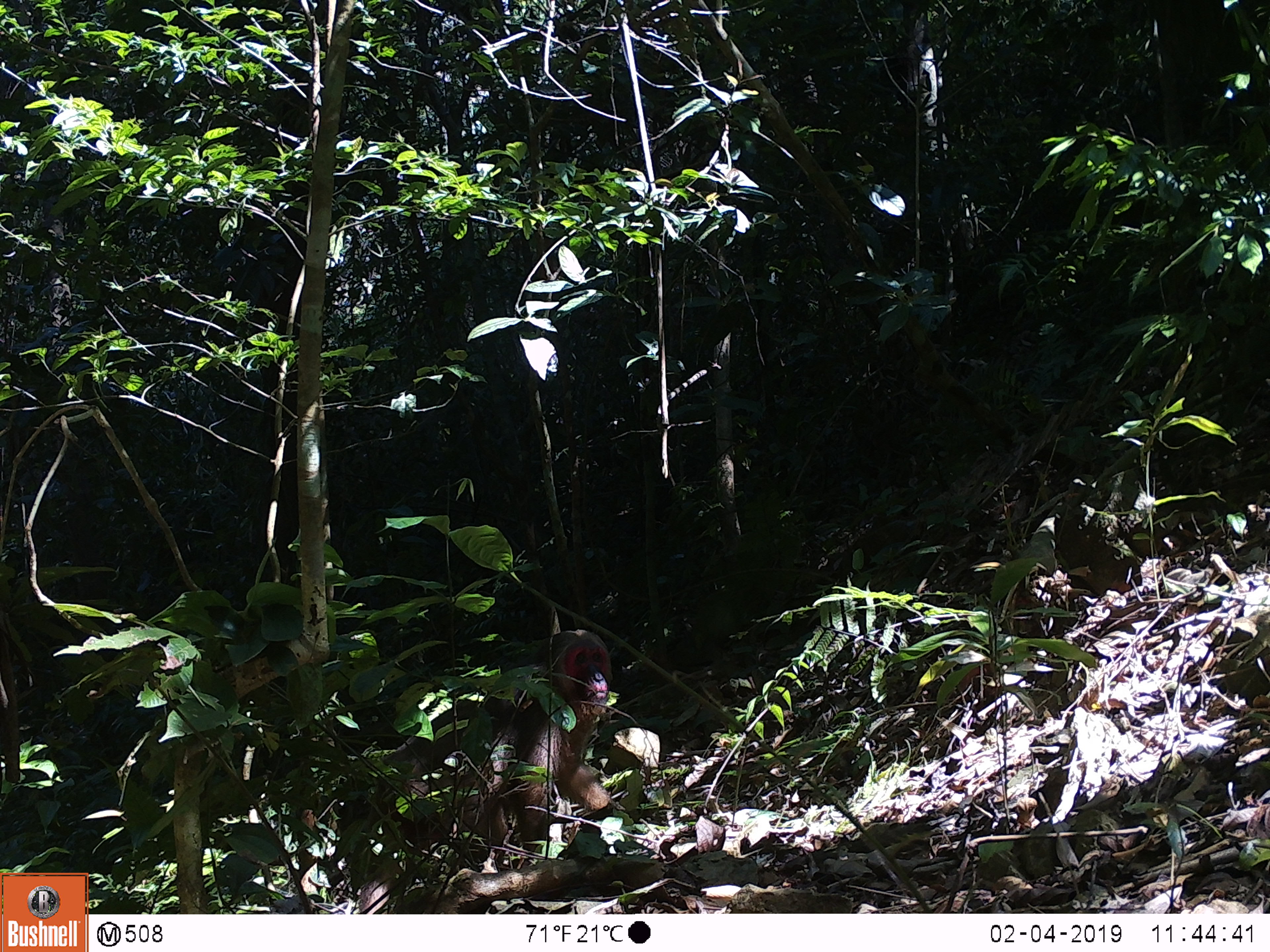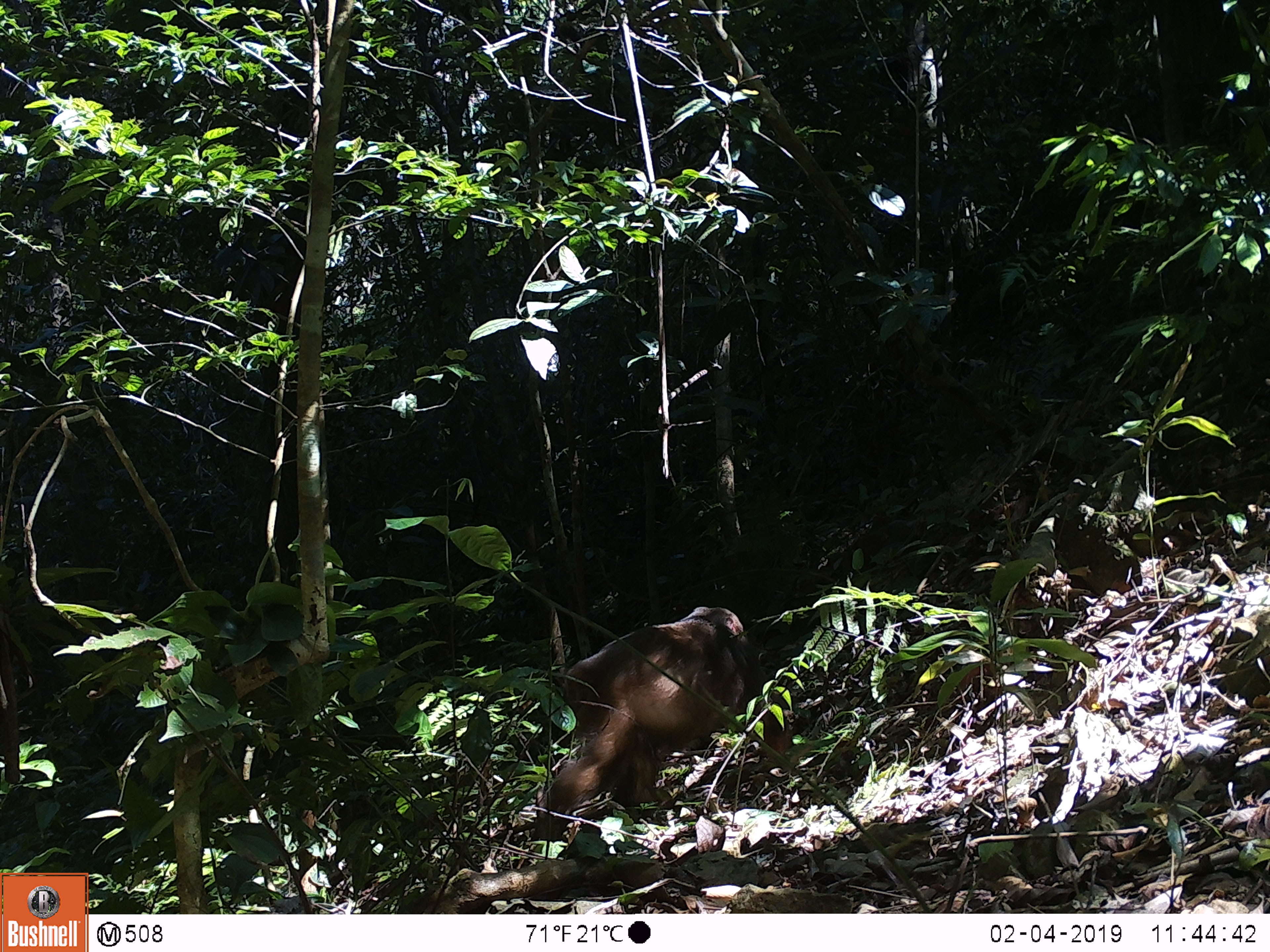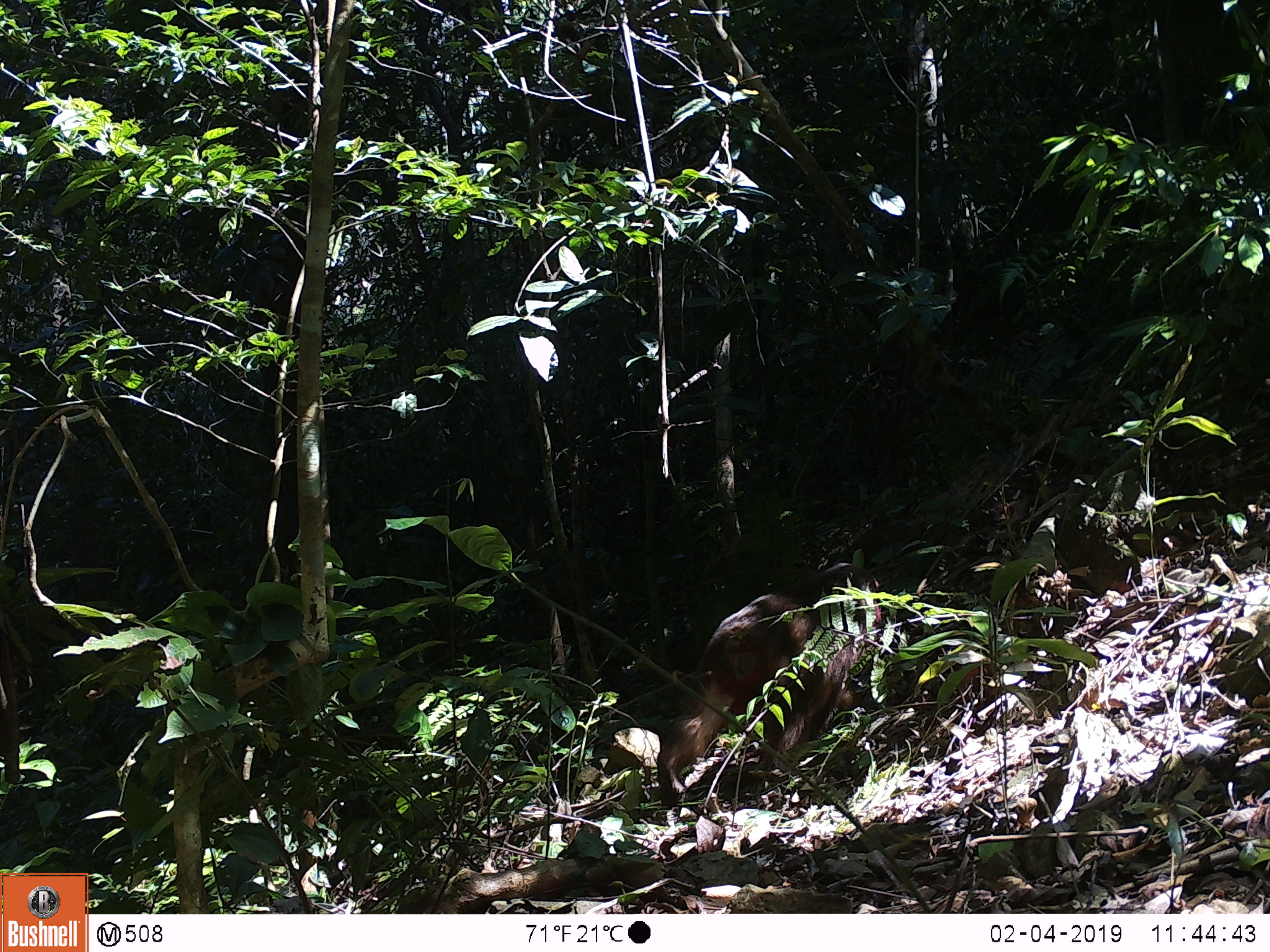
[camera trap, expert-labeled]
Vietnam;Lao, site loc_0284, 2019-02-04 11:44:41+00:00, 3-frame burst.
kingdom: Animalia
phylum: Chordata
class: Mammalia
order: Primates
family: Cercopithecidae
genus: Macaca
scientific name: Macaca arctoides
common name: stump-tailed macaque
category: stump tailed macaque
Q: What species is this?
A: Stump tailed macaque (stump-tailed macaque) (Macaca arctoides).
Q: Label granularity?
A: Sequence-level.